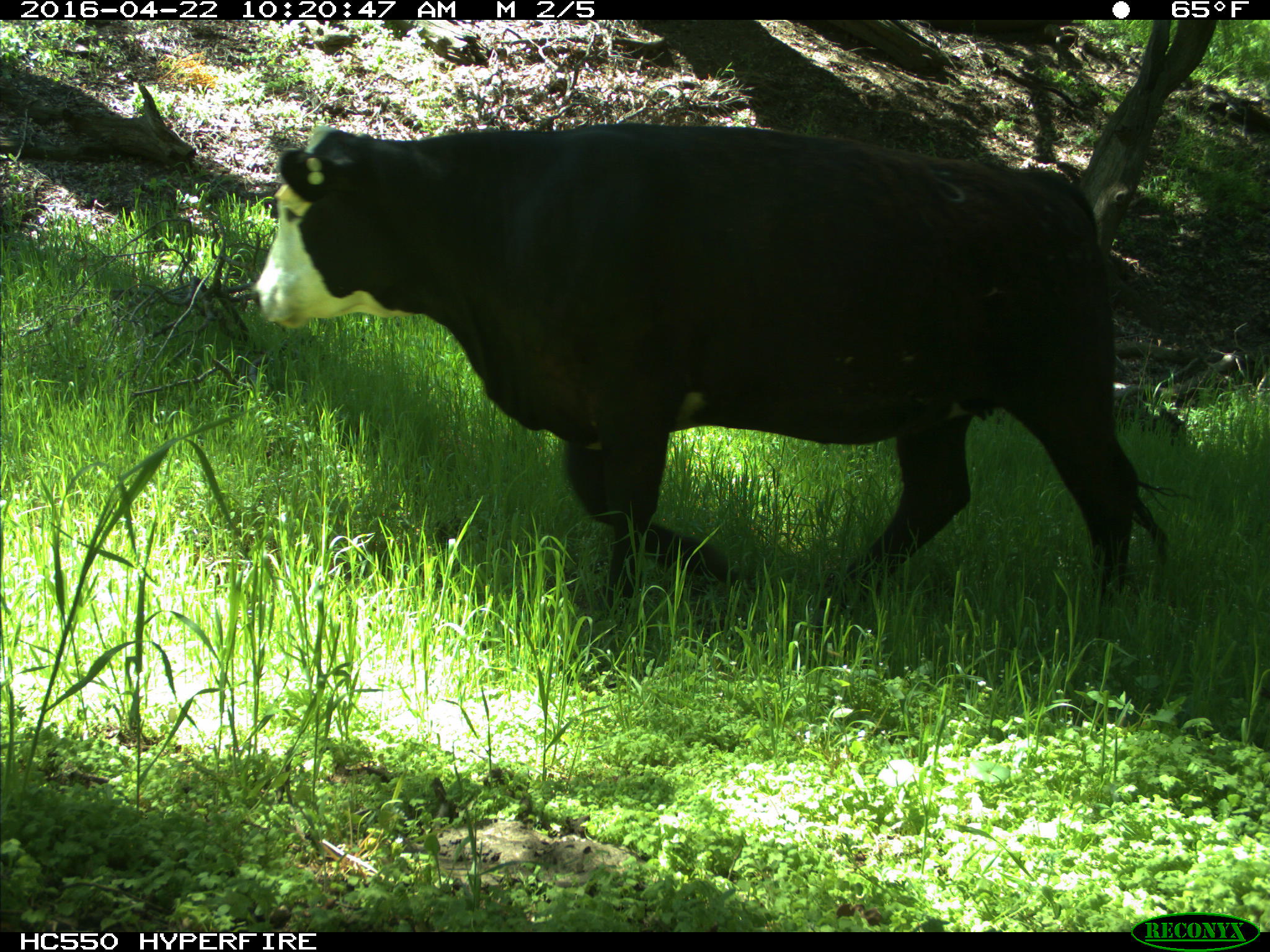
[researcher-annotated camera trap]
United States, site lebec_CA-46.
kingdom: Animalia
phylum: Chordata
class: Mammalia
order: Artiodactyla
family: Bovidae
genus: Bos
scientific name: Bos taurus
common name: domestic cow